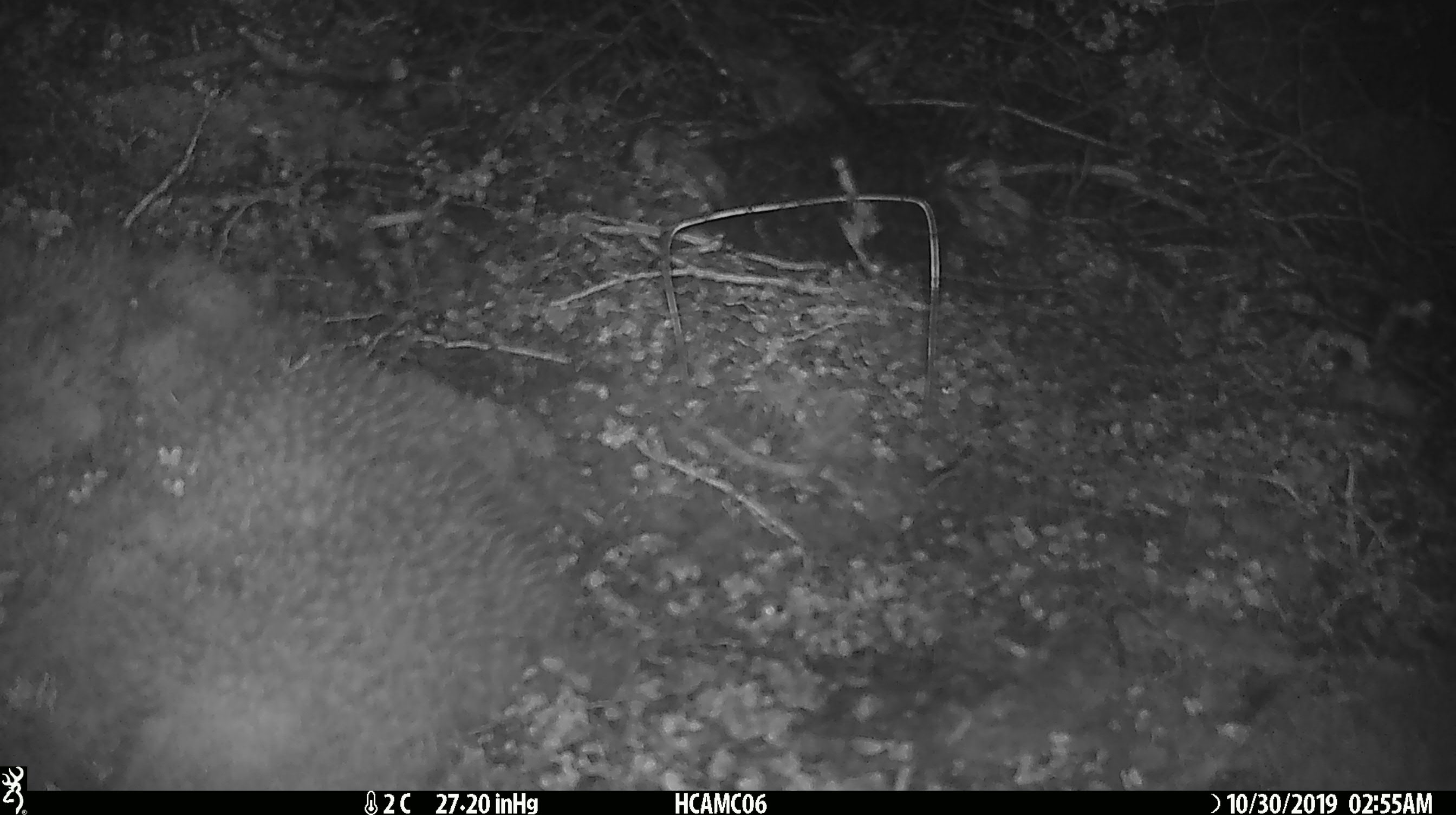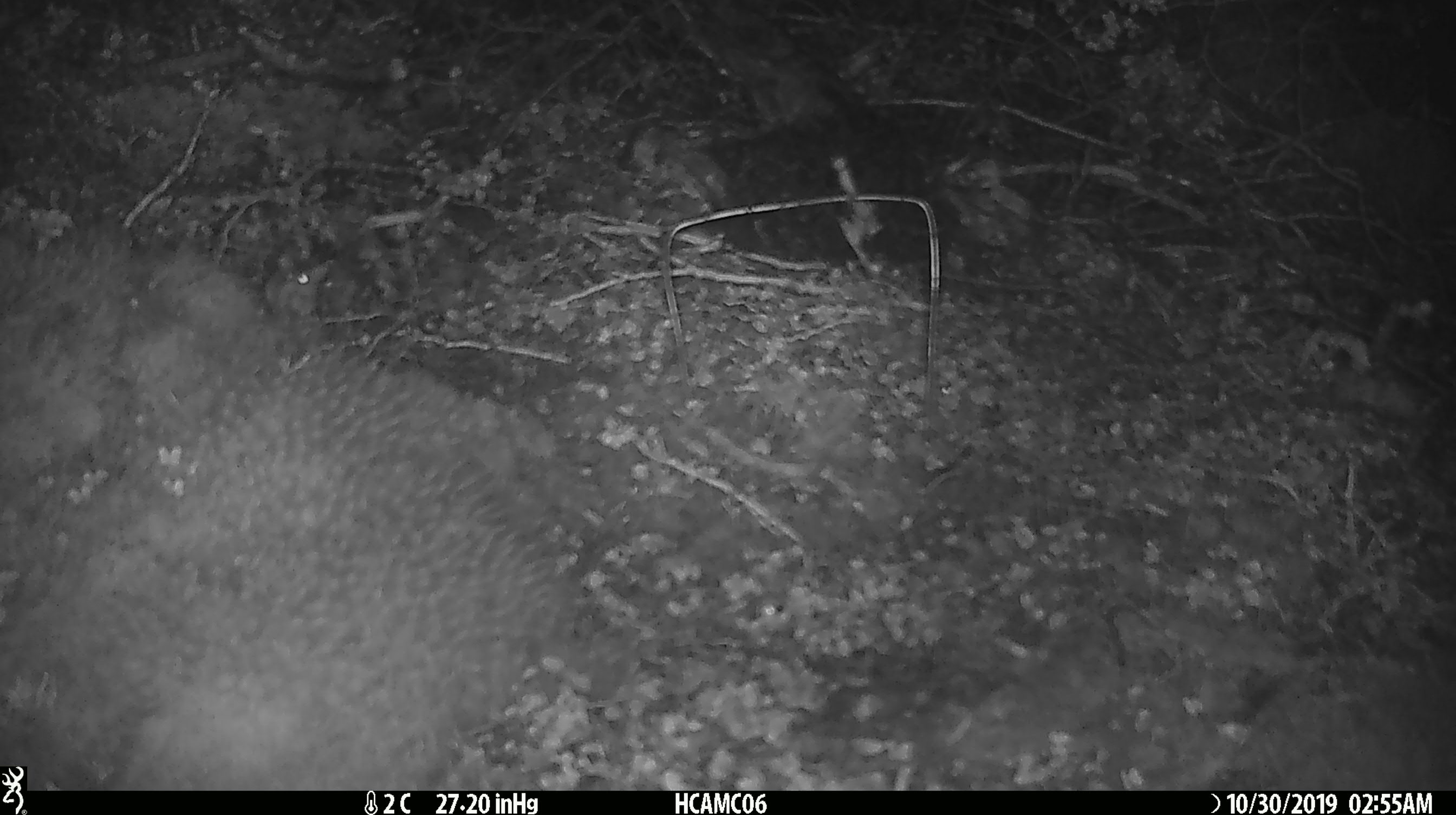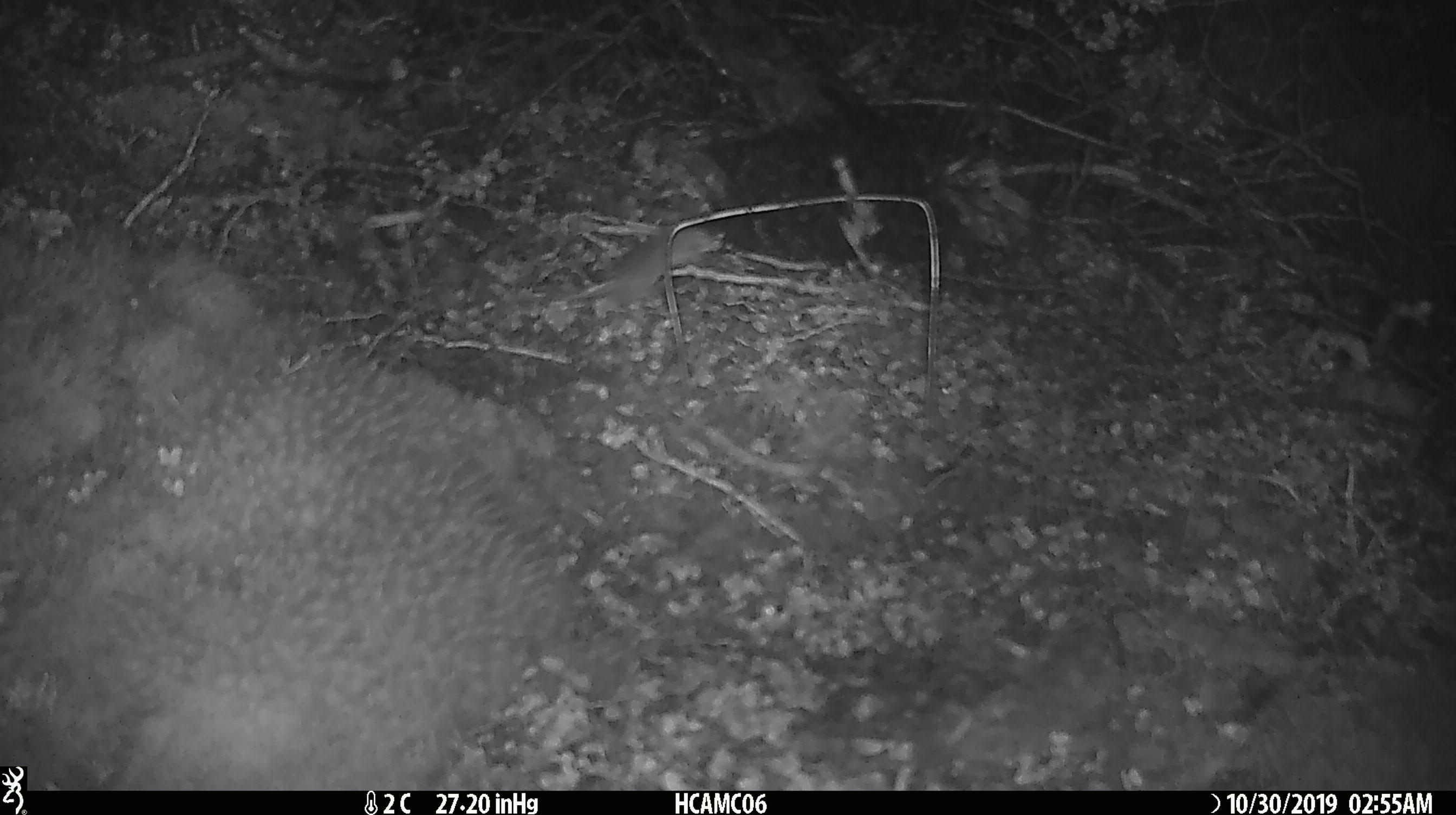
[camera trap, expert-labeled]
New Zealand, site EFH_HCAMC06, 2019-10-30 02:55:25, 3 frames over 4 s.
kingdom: Animalia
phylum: Chordata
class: Mammalia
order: Rodentia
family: Muridae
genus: Mus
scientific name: Mus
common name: mouse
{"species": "mouse (Mus)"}